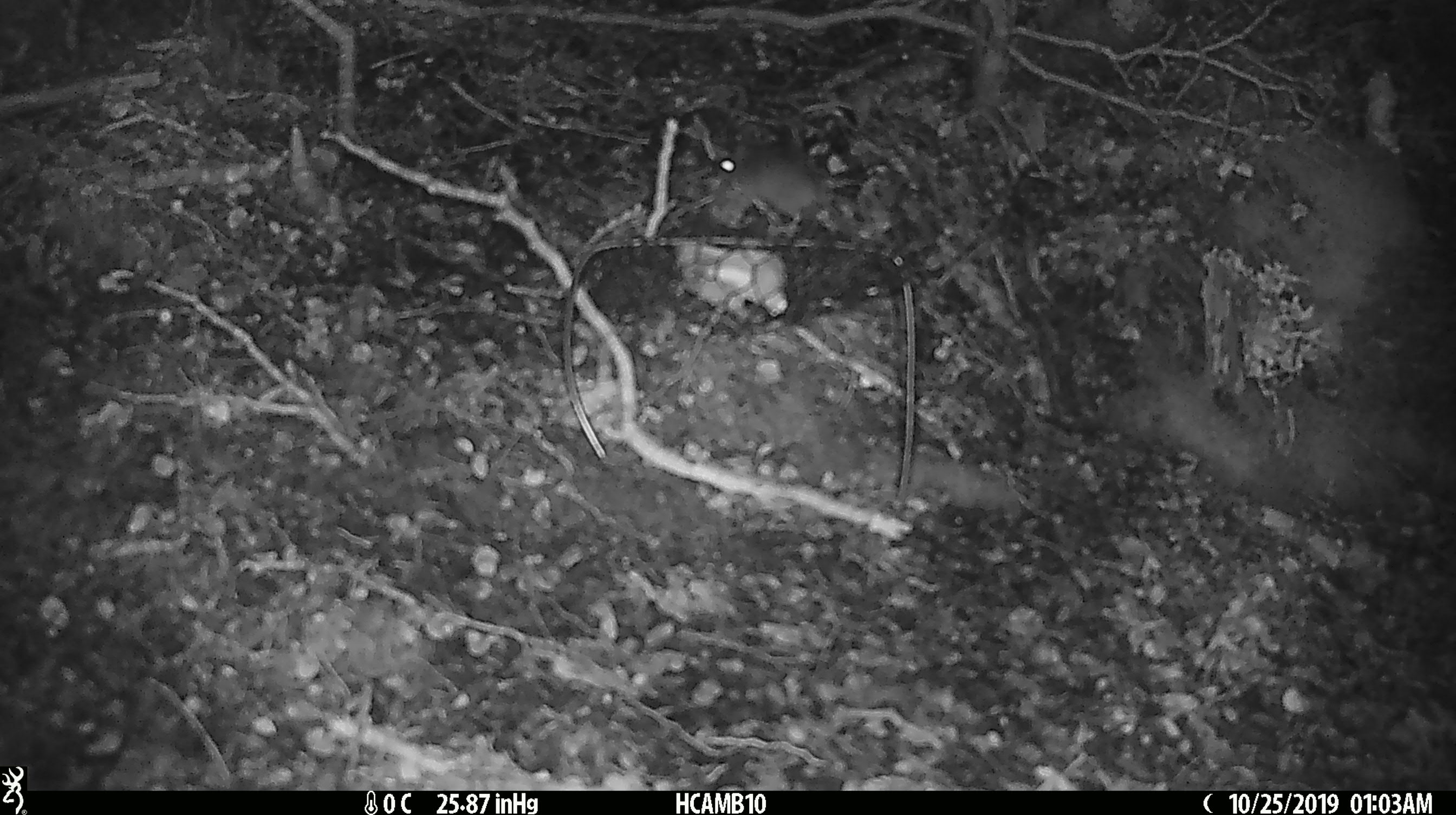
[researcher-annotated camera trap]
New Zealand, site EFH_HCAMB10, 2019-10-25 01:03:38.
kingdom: Animalia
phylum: Chordata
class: Mammalia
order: Rodentia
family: Muridae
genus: Mus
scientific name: Mus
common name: mouse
Mouse (Mus).